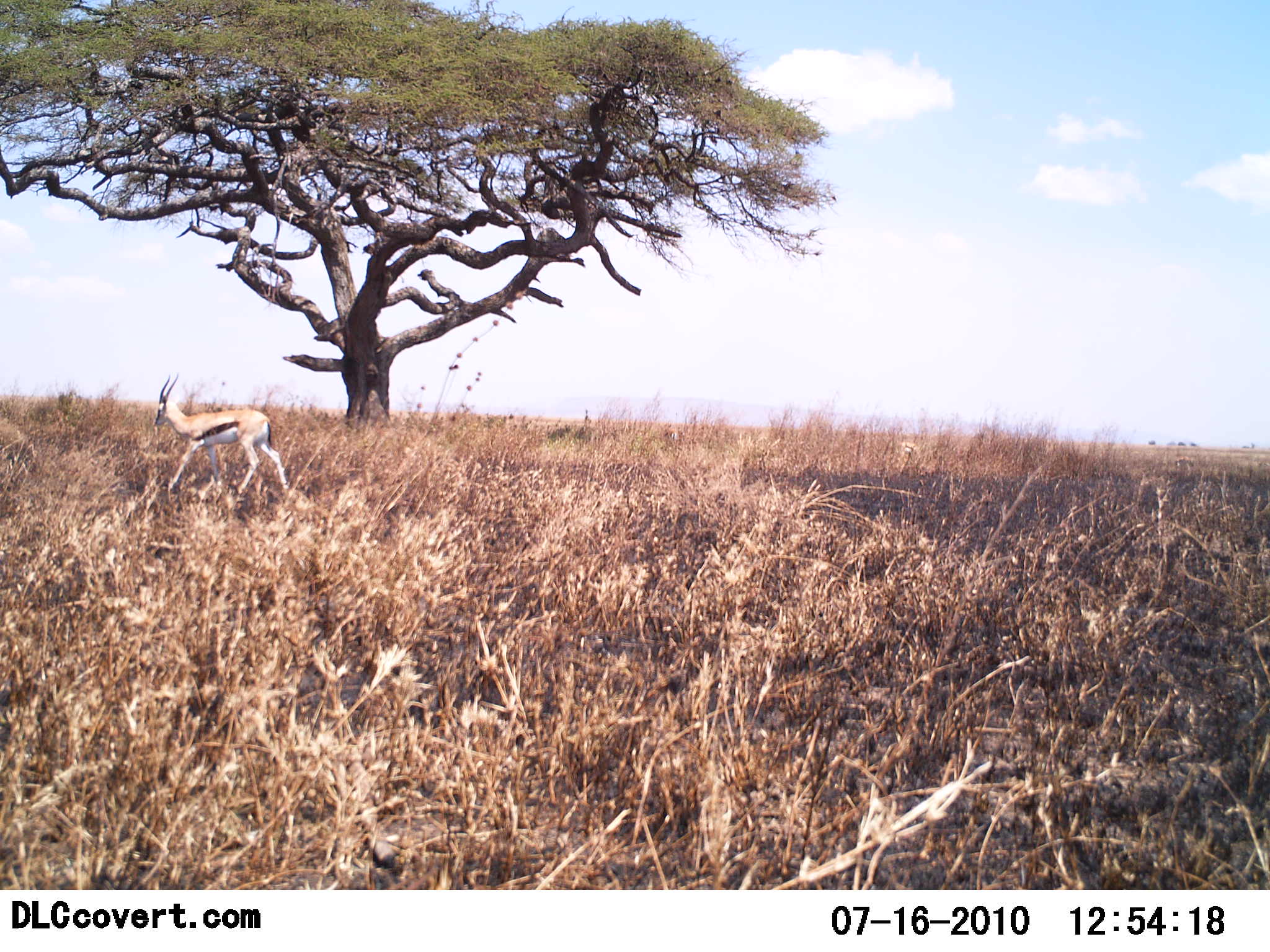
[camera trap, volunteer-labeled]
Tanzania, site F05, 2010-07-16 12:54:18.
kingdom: Animalia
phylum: Chordata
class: Mammalia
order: Artiodactyla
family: Bovidae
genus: Eudorcas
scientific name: Eudorcas thomsonii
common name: thomson's gazelle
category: gazellethomsons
Gazellethomsons (thomson's gazelle) (Eudorcas thomsonii), count 1. Behavior (volunteer vote fractions): standing 31%, resting 0%, moving 69%, interacting 0%. Young present (vote fraction): 0%. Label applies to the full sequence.